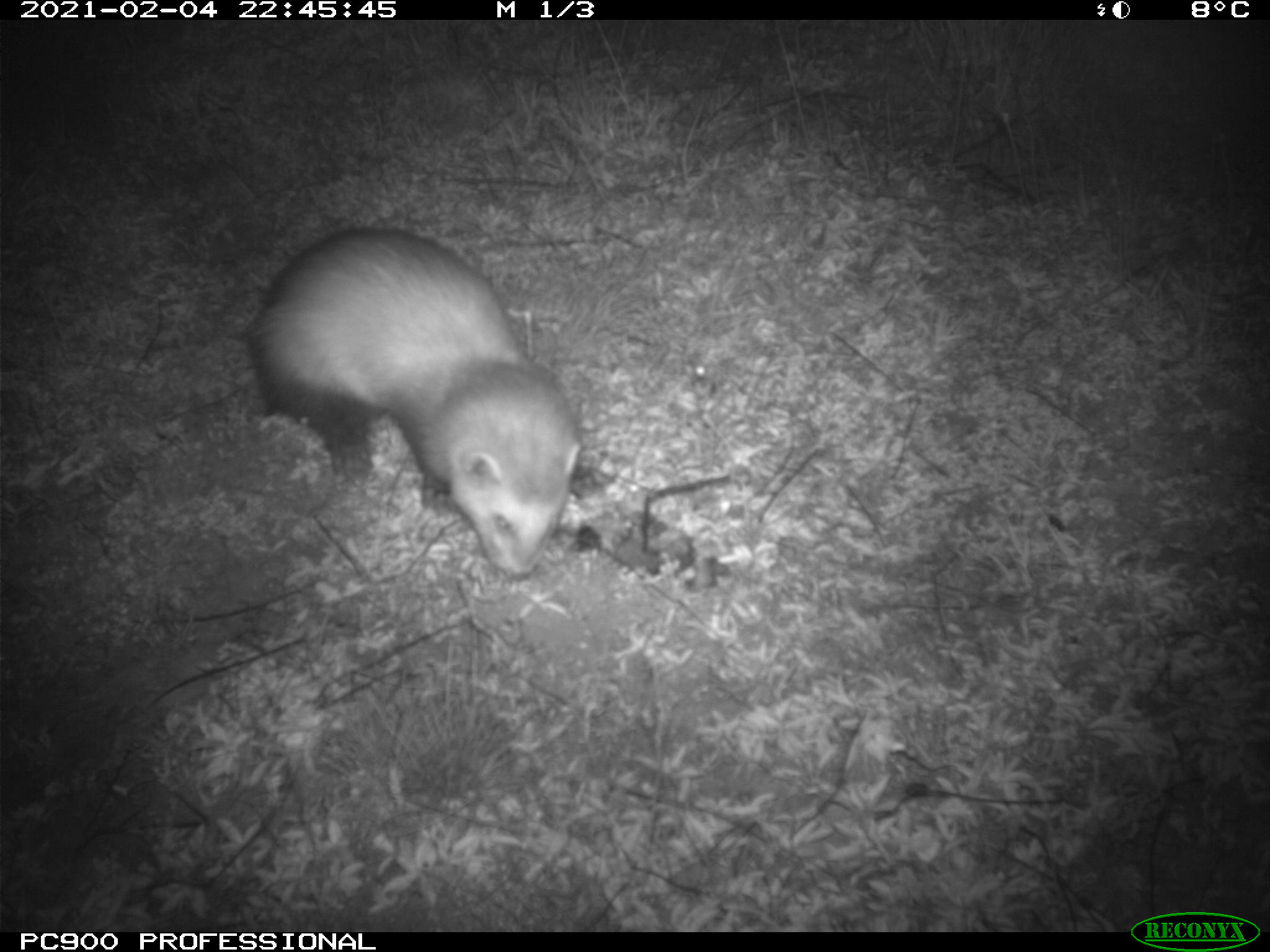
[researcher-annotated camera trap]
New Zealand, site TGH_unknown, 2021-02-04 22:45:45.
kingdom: Animalia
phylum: Chordata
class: Mammalia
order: Carnivora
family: Mustelidae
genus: Mustela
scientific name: Mustela furo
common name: ferret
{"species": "ferret (Mustela furo)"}